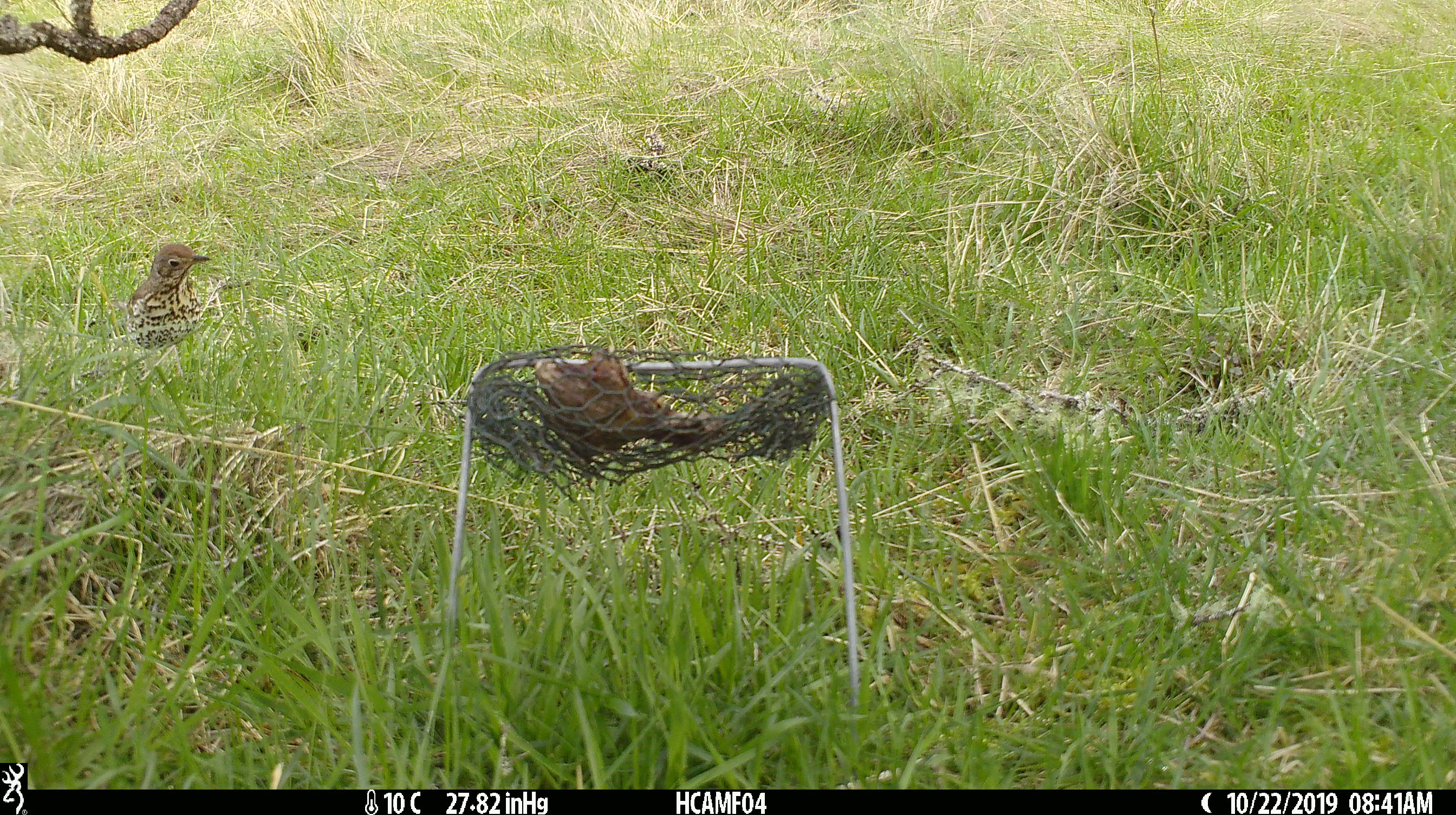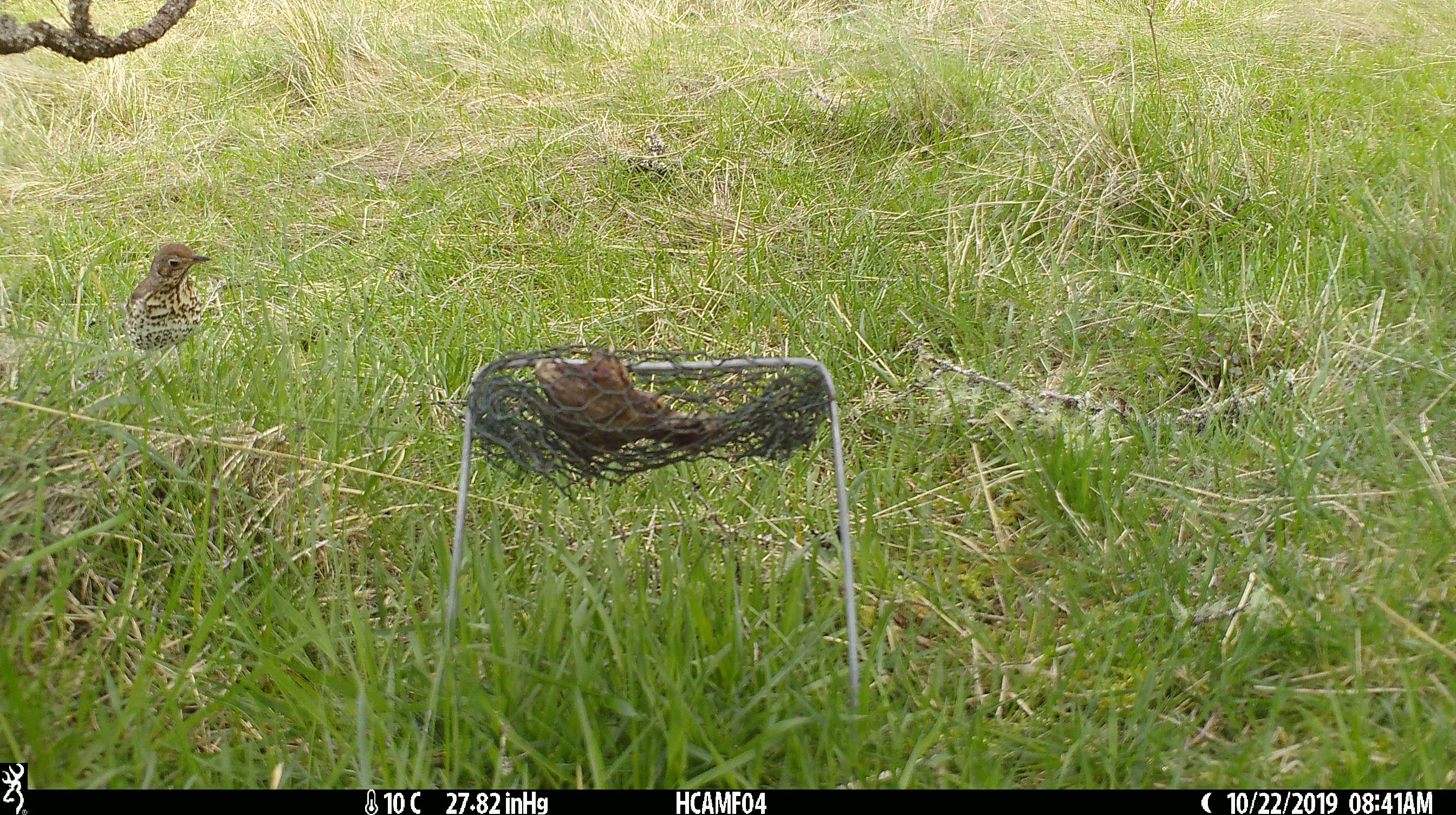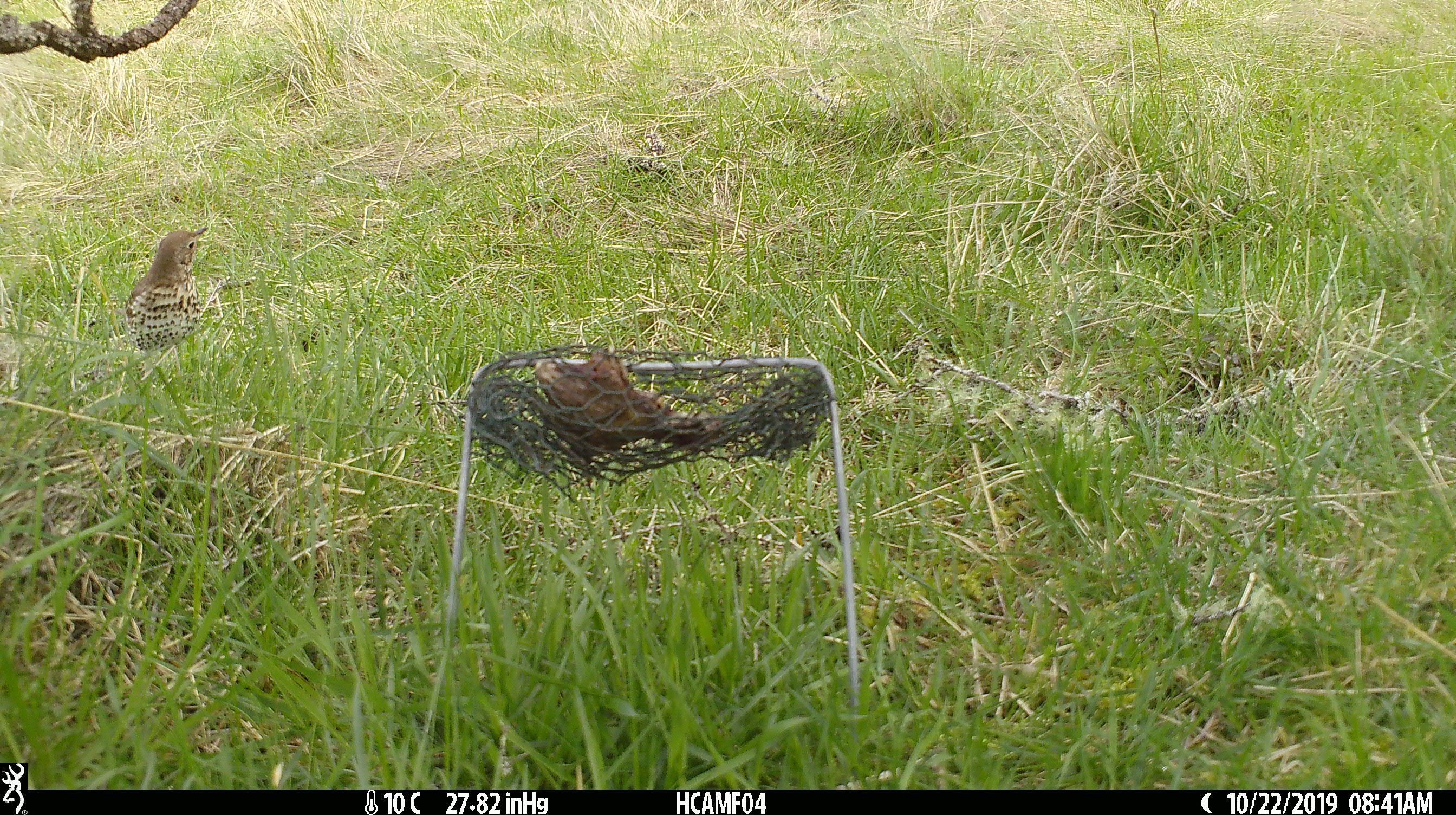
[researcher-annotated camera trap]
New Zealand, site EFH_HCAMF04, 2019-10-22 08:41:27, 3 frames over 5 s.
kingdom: Animalia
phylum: Chordata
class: Aves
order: Passeriformes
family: Turdidae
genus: Turdus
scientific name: Turdus philomelos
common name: song thrush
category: thrush